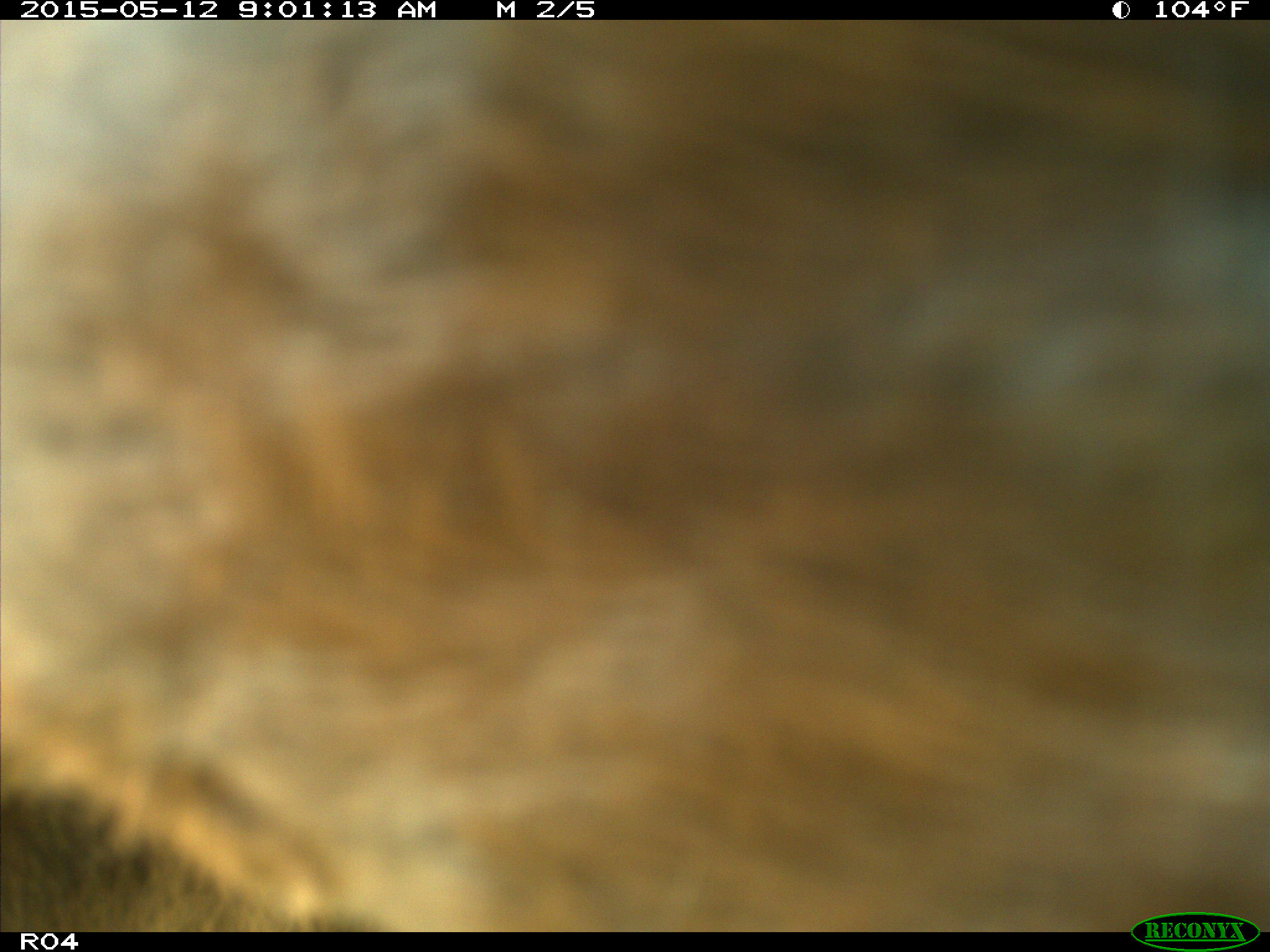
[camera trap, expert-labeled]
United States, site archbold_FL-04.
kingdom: Animalia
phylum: Chordata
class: Mammalia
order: Artiodactyla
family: Bovidae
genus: Bos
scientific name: Bos taurus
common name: domestic cow